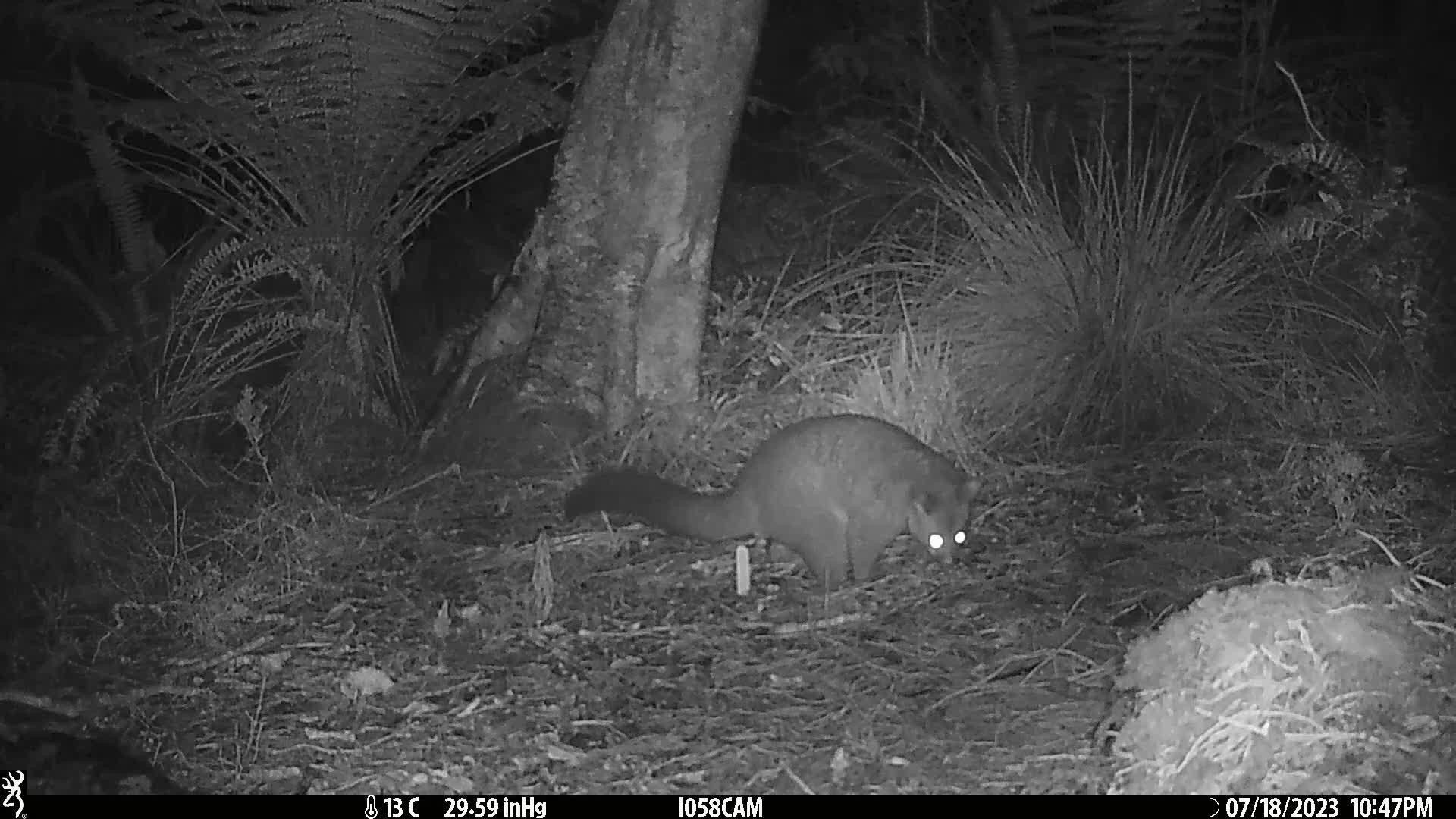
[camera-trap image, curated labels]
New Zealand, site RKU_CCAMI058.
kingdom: Animalia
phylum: Chordata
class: Mammalia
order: Diprotodontia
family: Phalangeridae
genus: Trichosurus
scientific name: Trichosurus vulpecula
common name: common brushtail possum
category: possum